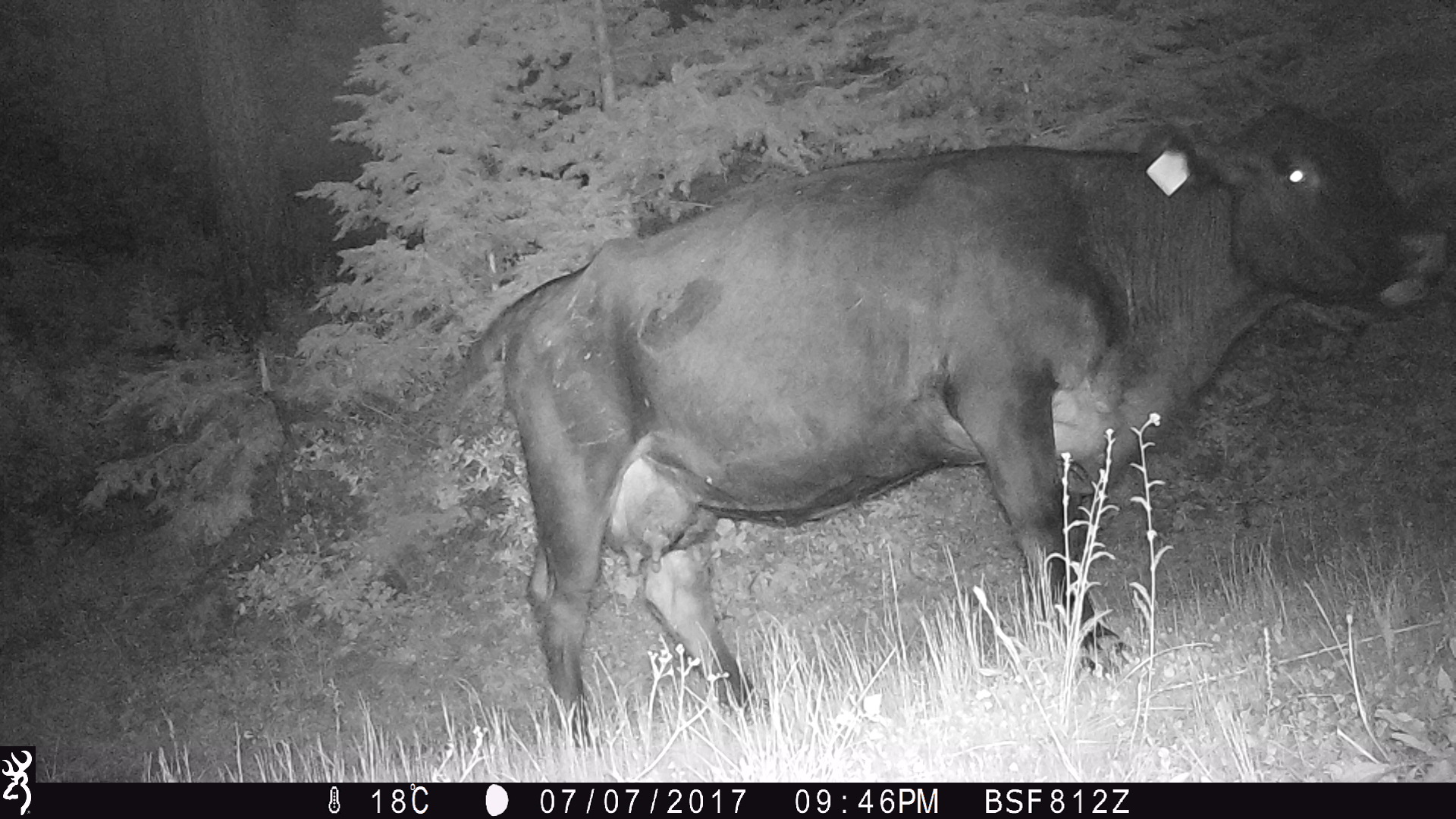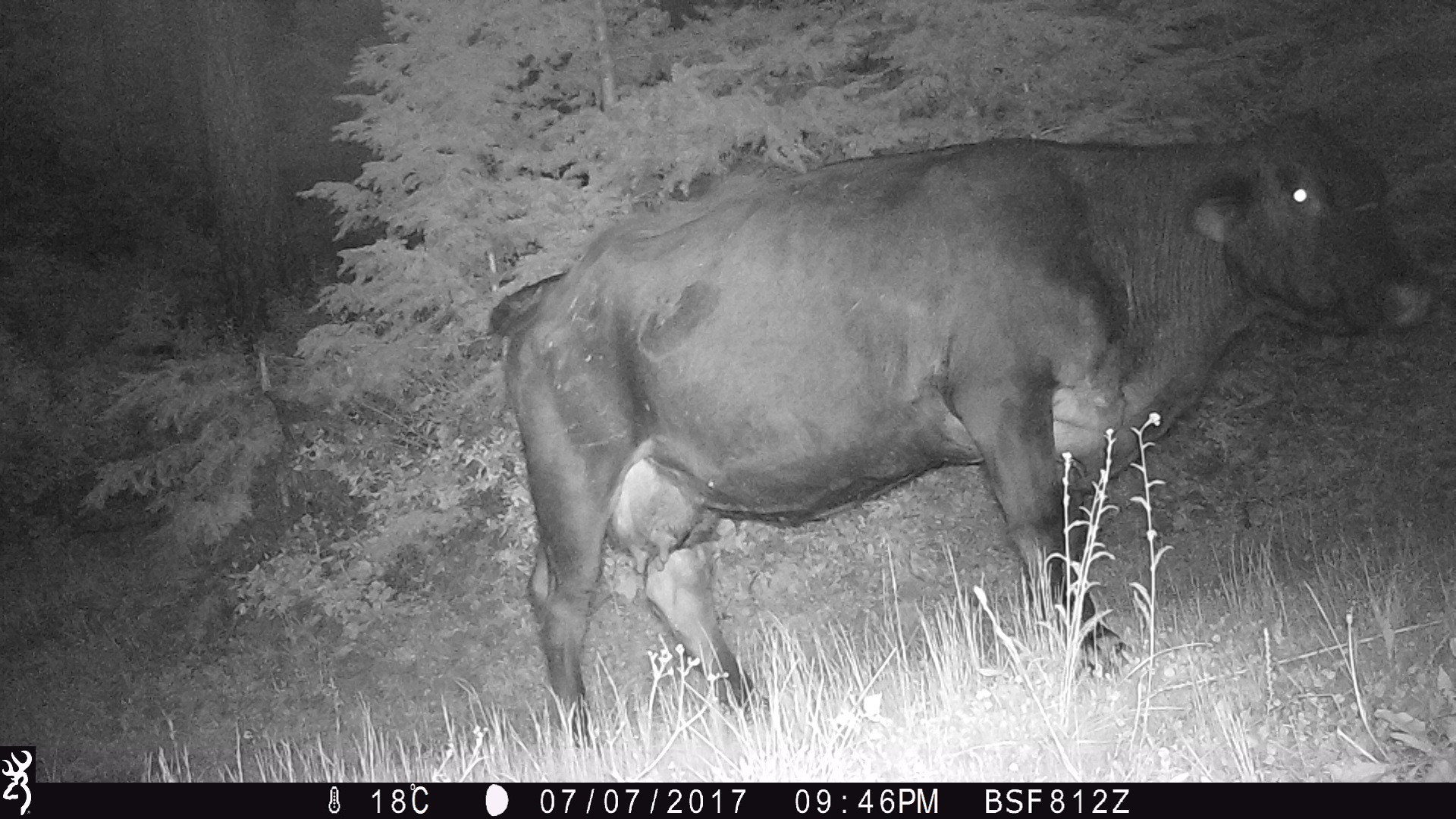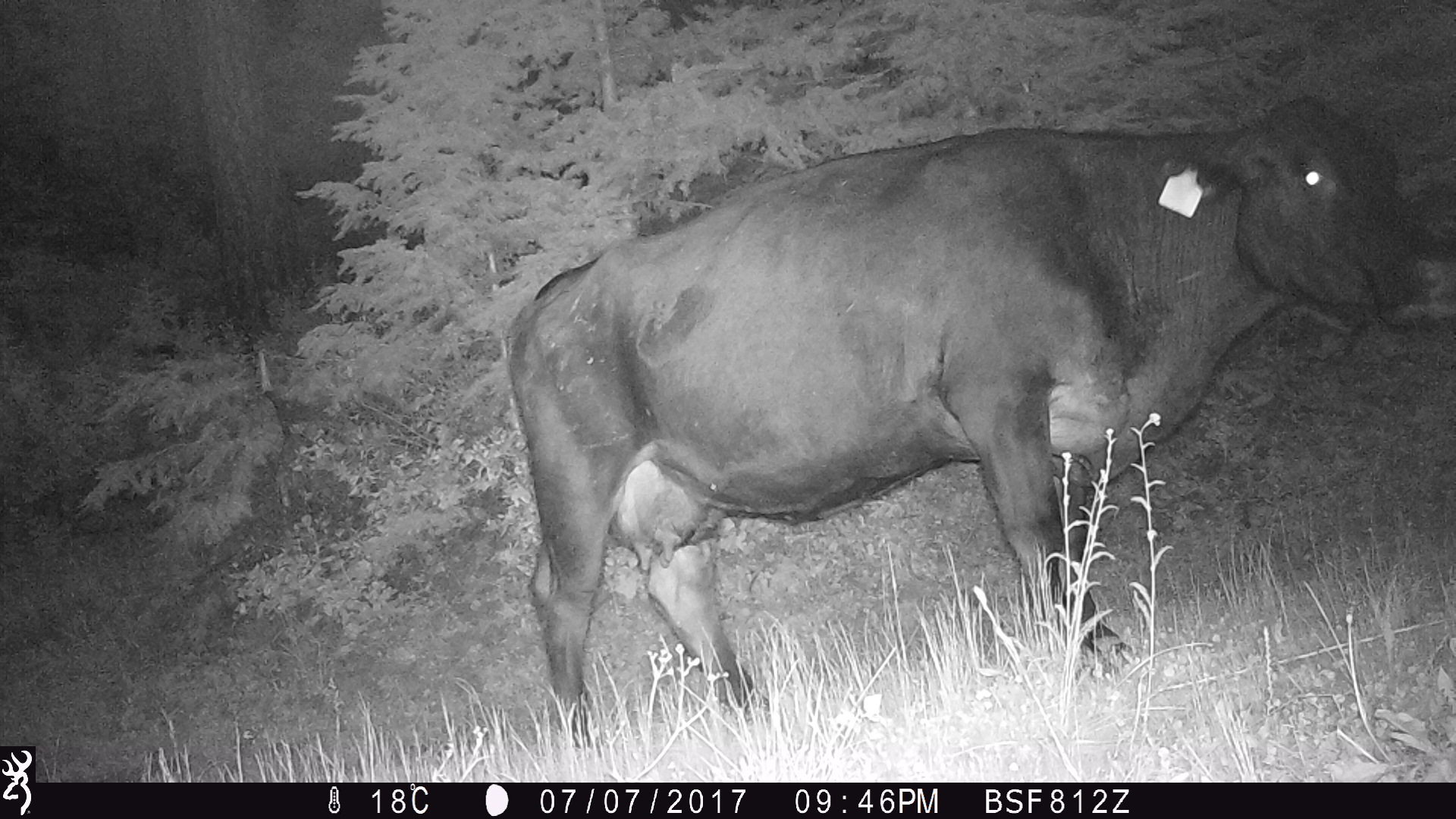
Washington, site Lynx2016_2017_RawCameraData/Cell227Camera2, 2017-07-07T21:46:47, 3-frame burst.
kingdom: Animalia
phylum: Chordata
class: Mammalia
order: Artiodactyla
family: Bovidae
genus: Bos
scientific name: Bos taurus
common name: domestic cattle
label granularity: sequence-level